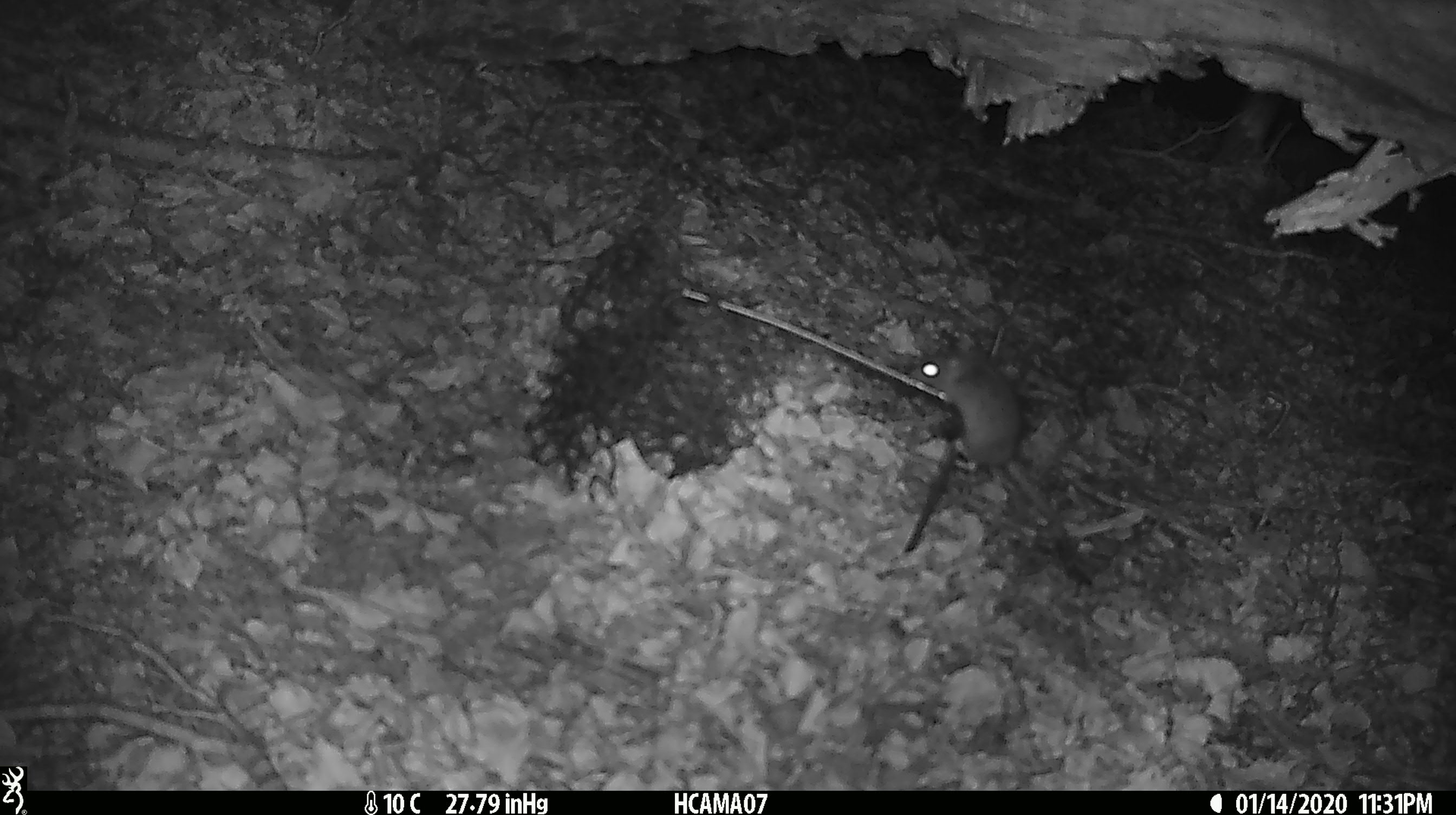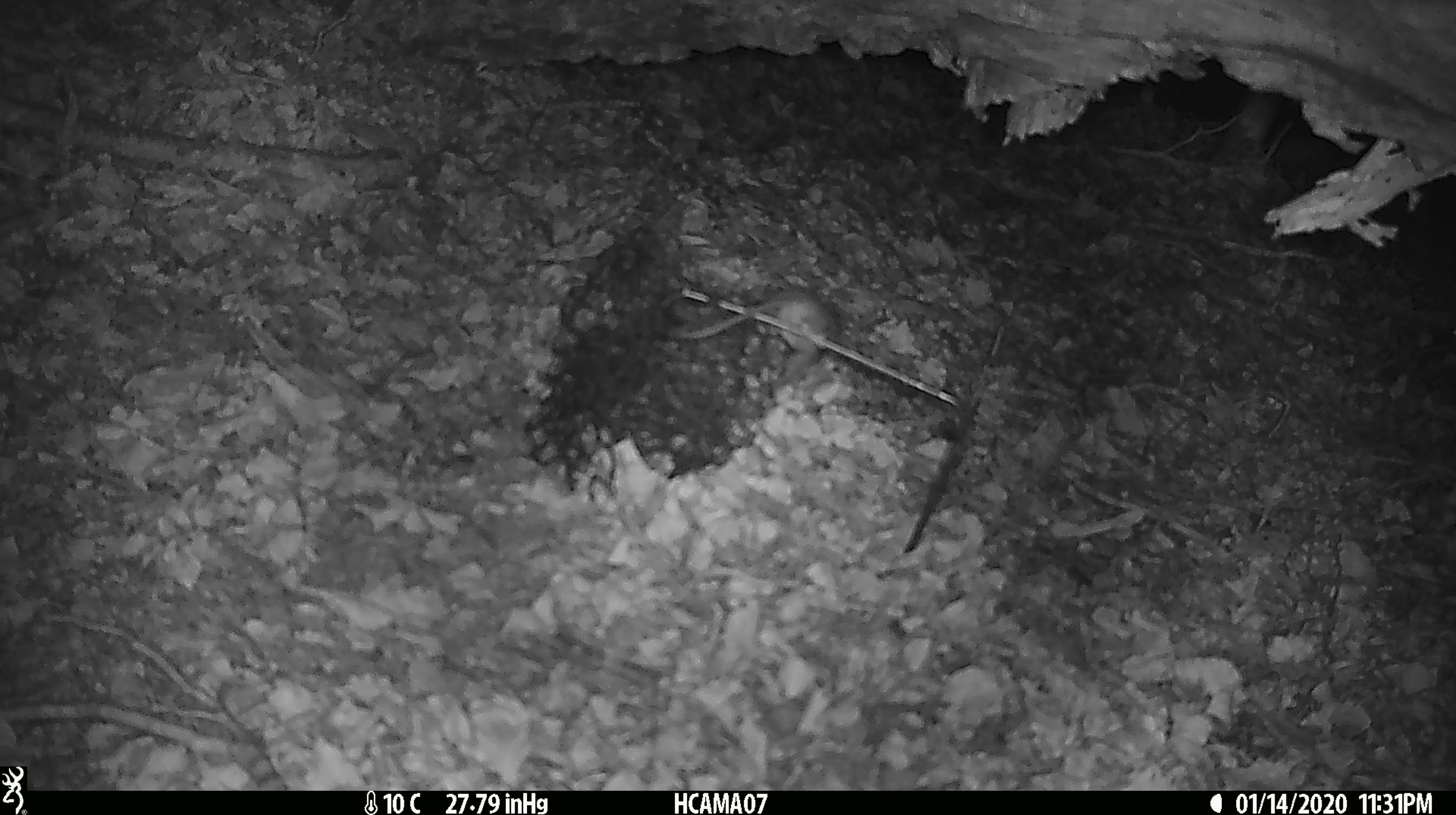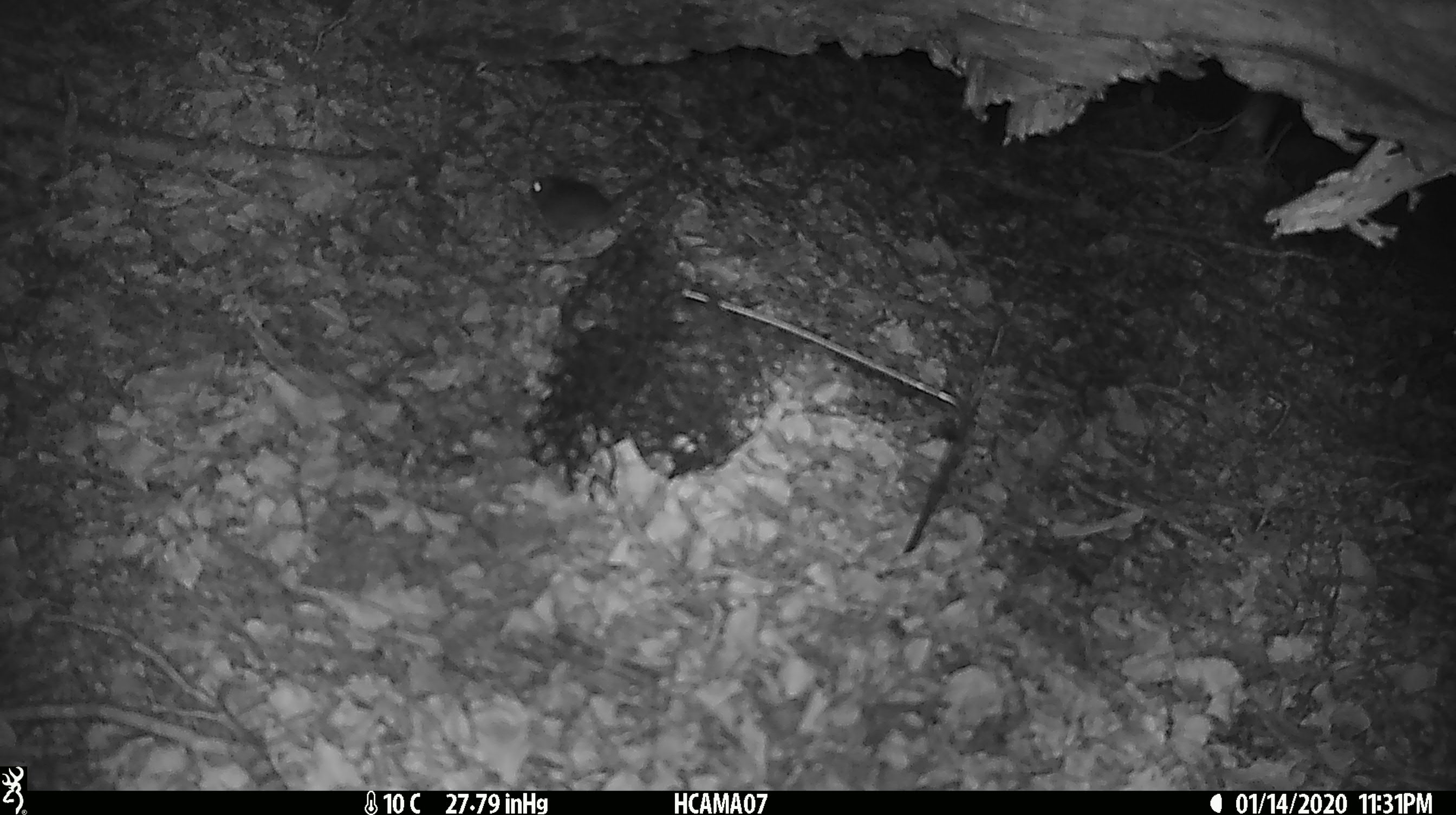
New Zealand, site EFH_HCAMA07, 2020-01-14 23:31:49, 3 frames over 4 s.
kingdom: Animalia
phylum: Chordata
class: Mammalia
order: Rodentia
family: Muridae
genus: Mus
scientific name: Mus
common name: mouse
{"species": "mouse (Mus)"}